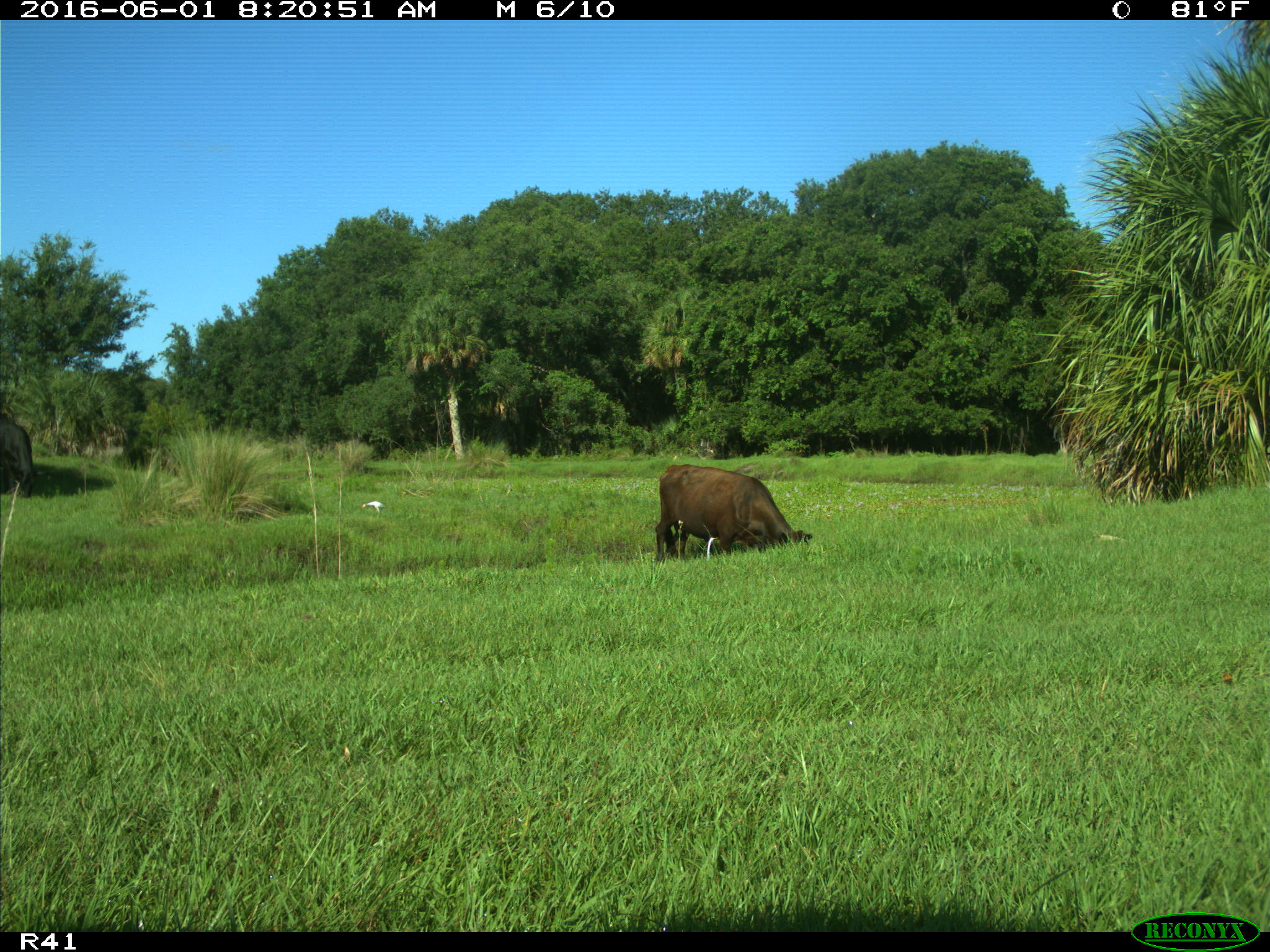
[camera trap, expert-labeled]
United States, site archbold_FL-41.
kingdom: Animalia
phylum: Chordata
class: Mammalia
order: Artiodactyla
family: Bovidae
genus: Bos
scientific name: Bos taurus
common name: domestic cow